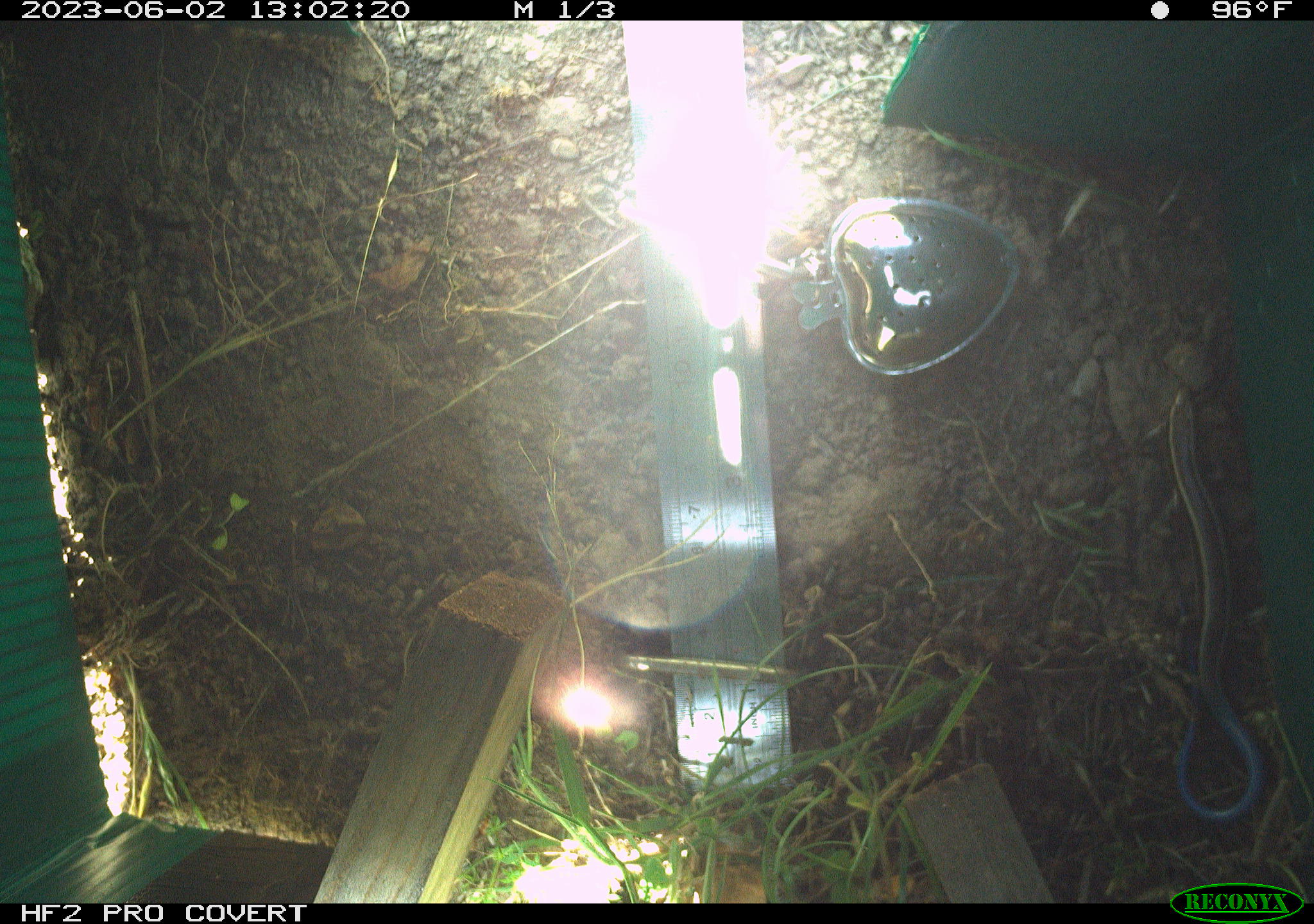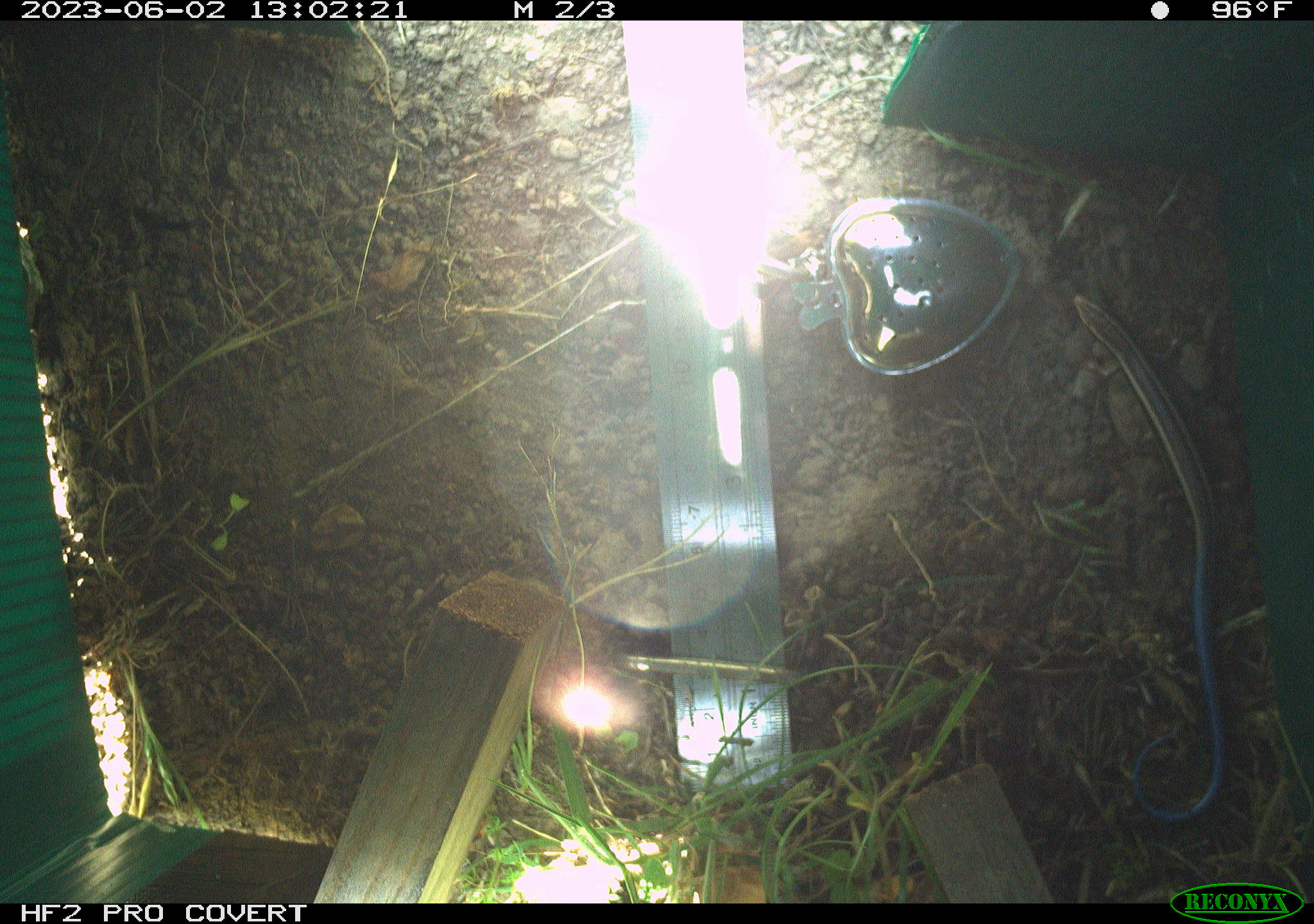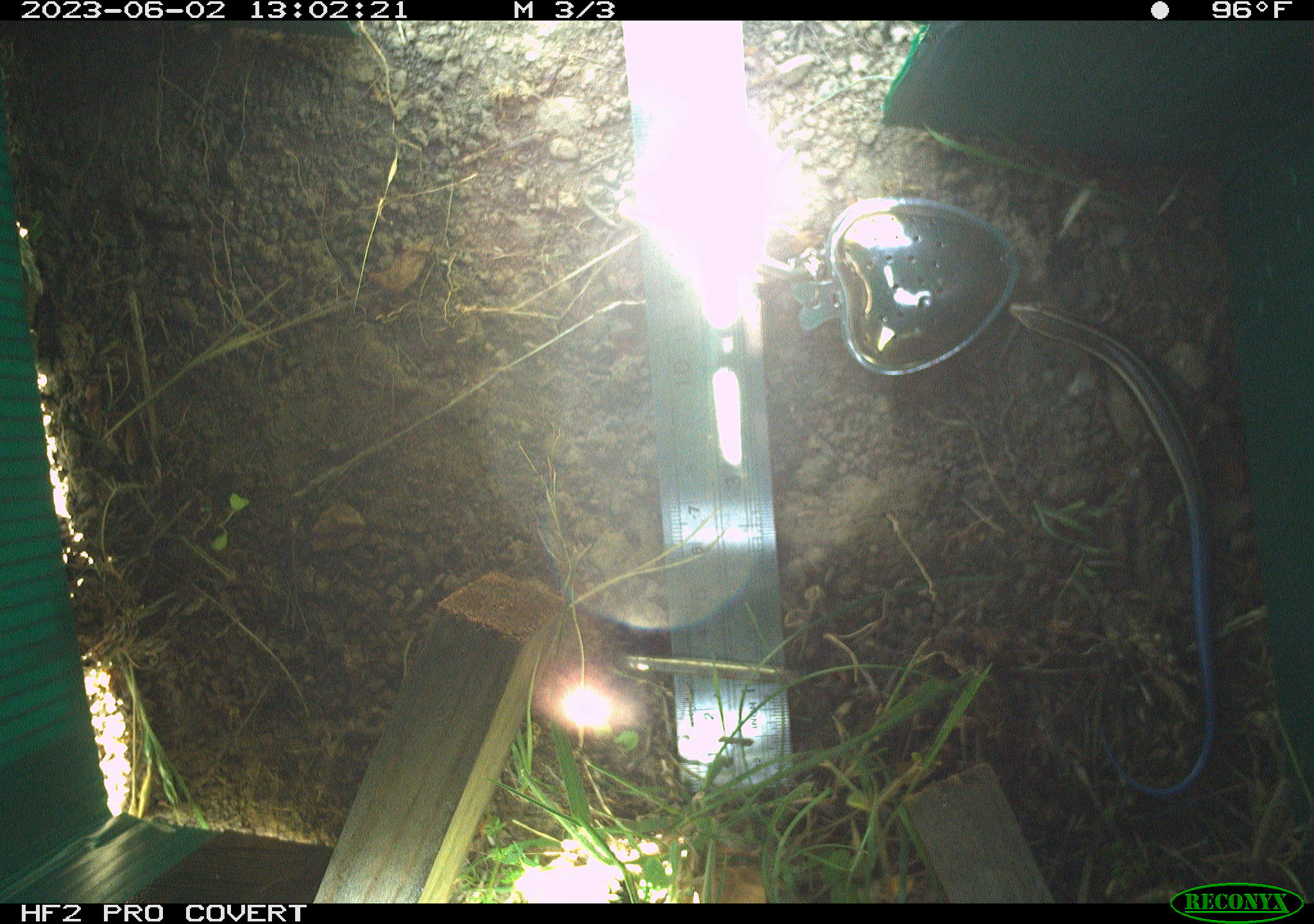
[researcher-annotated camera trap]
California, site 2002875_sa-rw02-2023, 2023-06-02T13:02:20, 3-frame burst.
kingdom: Animalia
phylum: Chordata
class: Reptilia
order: Squamata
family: Scincidae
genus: Plestiodon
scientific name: Plestiodon skiltonianus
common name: western skink